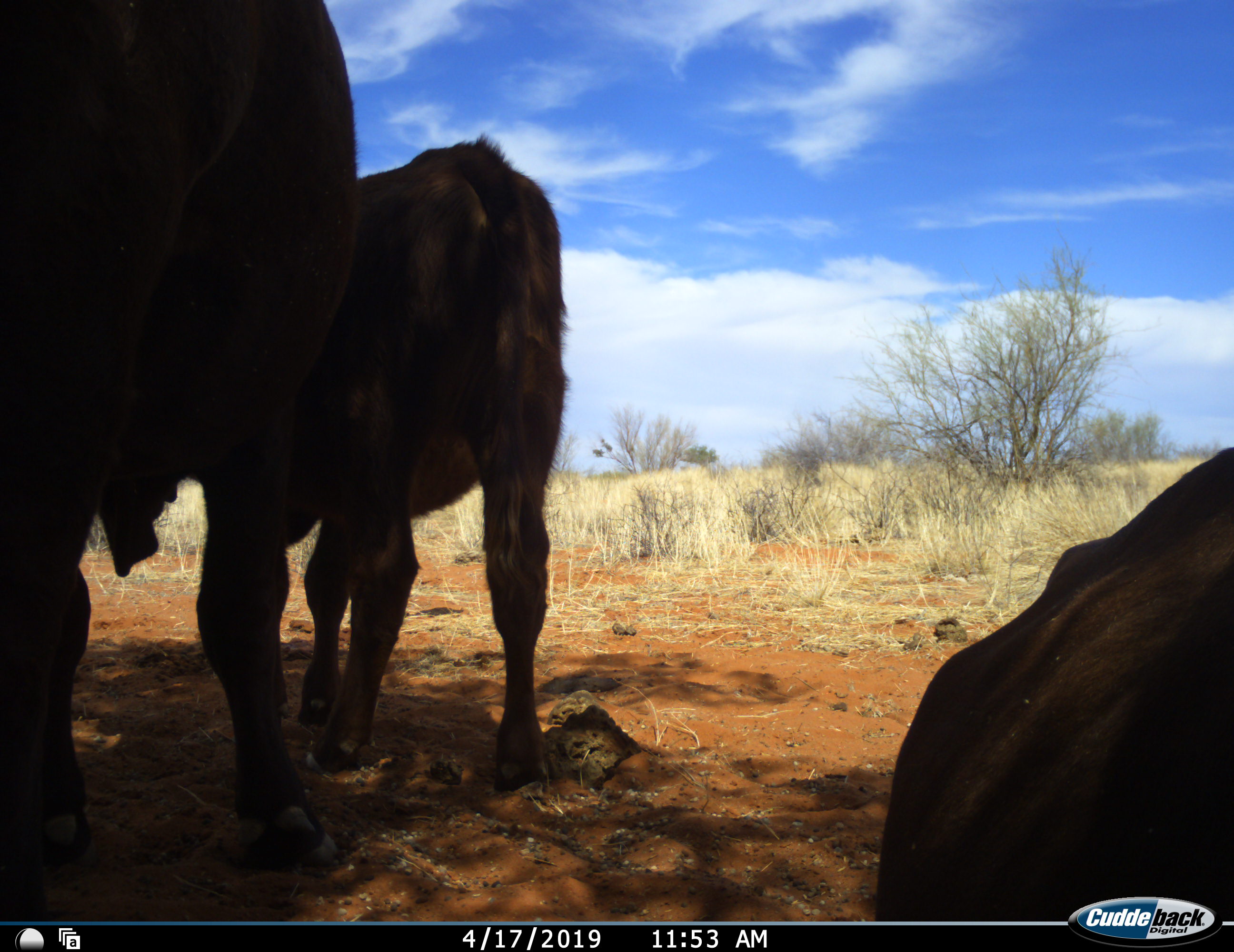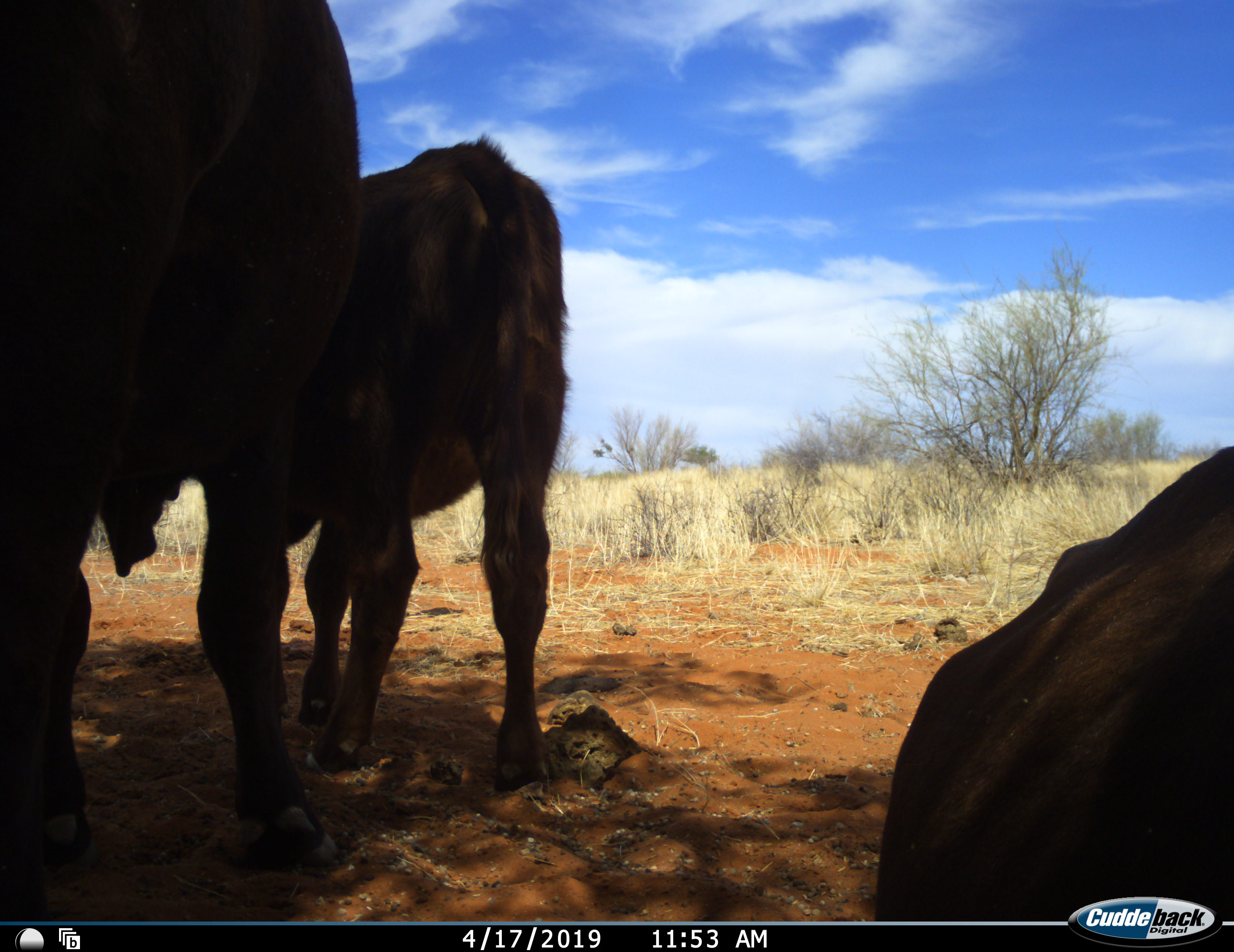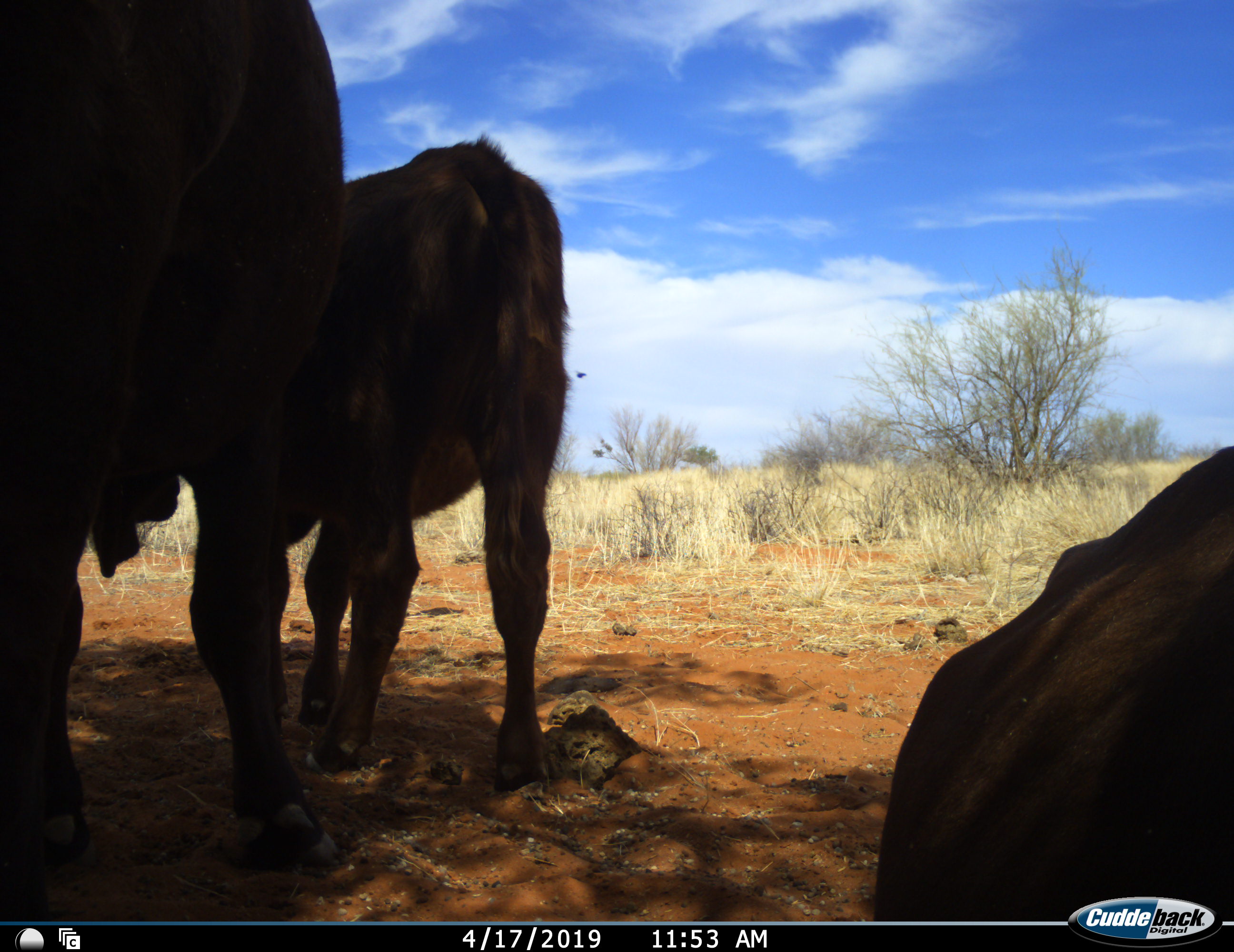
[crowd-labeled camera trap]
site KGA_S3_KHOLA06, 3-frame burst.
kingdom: Animalia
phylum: Chordata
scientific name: Vertebrata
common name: domestic animal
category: domesticanimal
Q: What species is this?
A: Domesticanimal (domestic animal) (Vertebrata).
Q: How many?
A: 3.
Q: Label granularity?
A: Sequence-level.